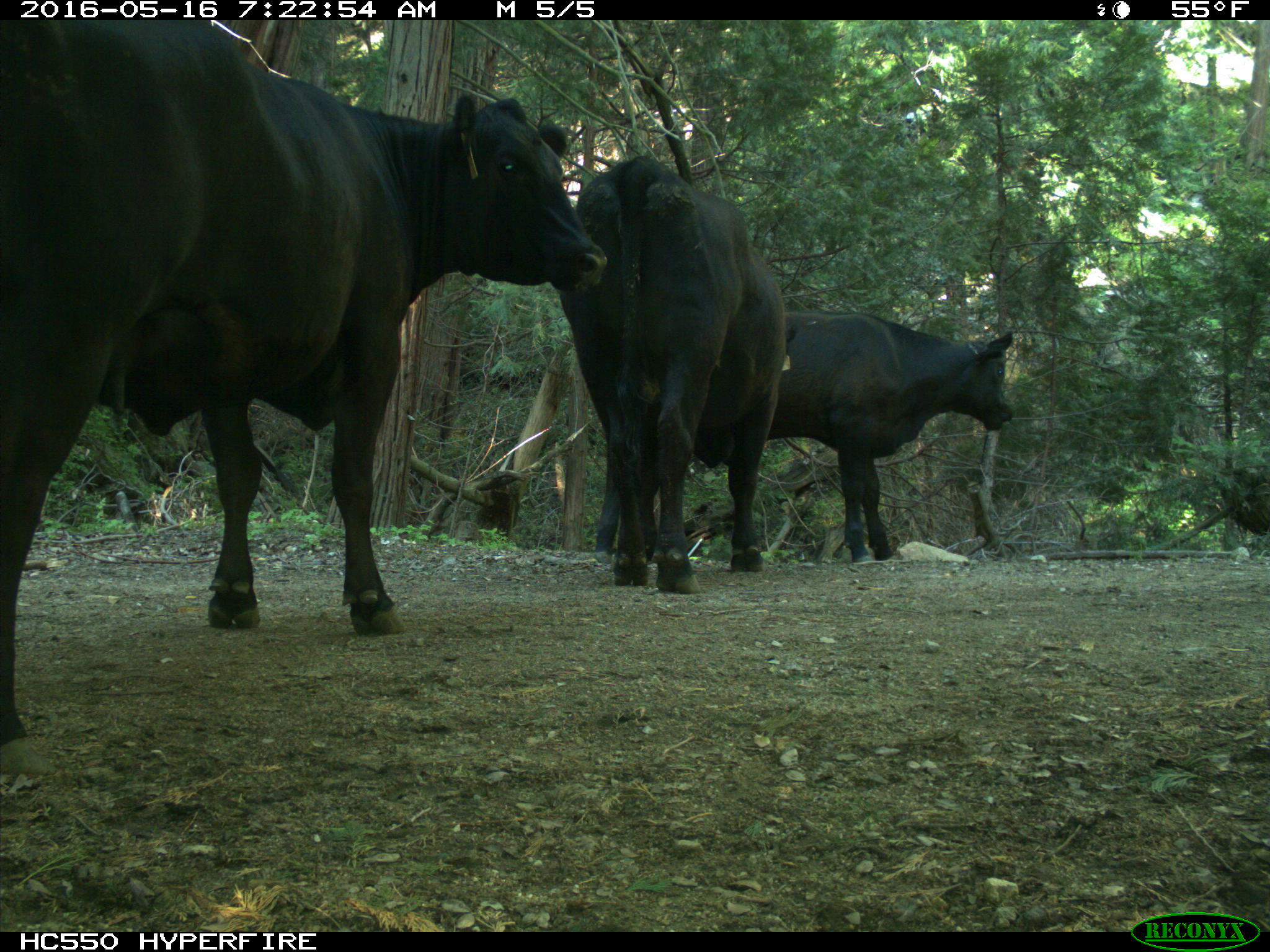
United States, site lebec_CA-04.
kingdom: Animalia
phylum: Chordata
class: Mammalia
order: Artiodactyla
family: Bovidae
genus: Bos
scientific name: Bos taurus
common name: domestic cow